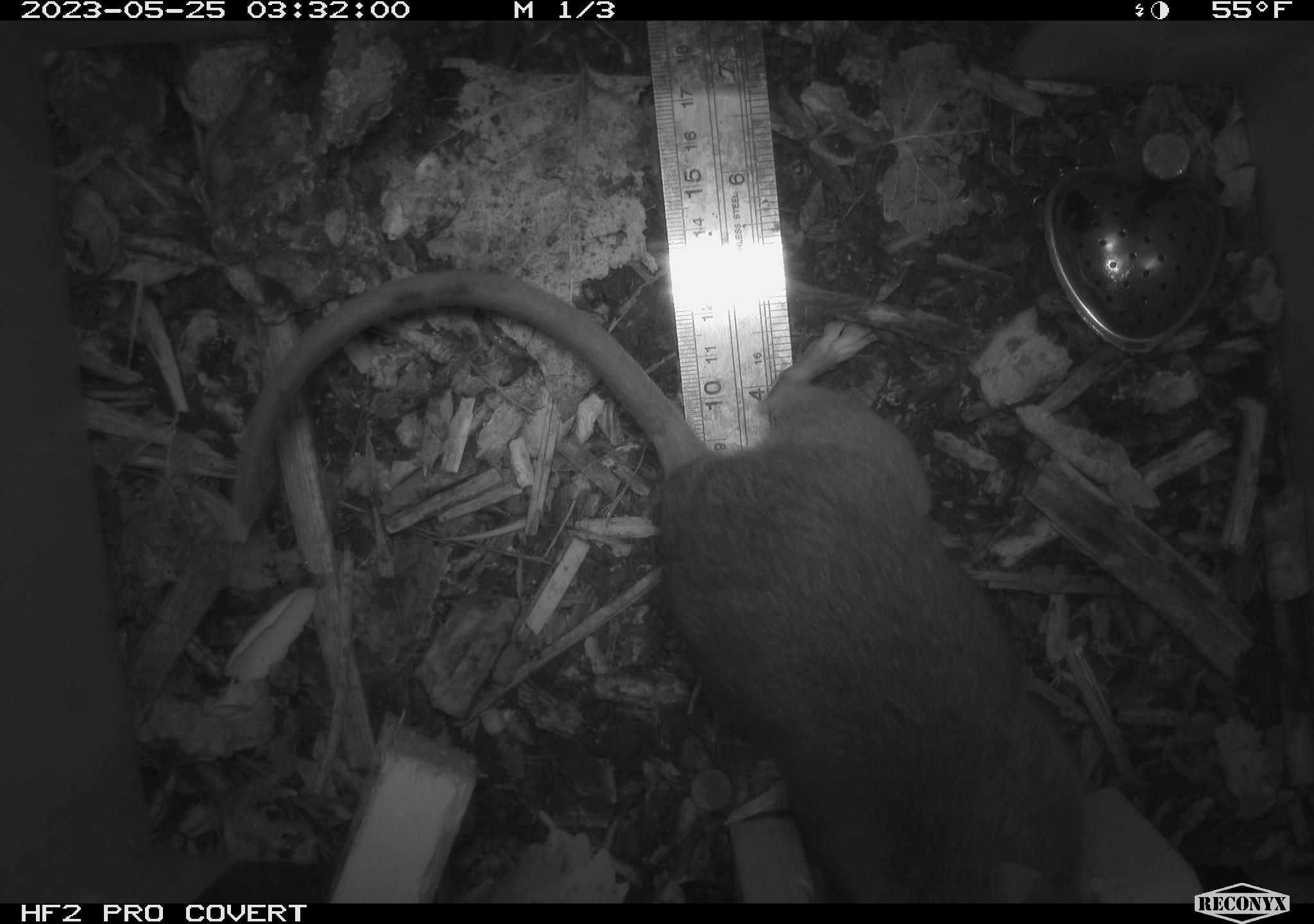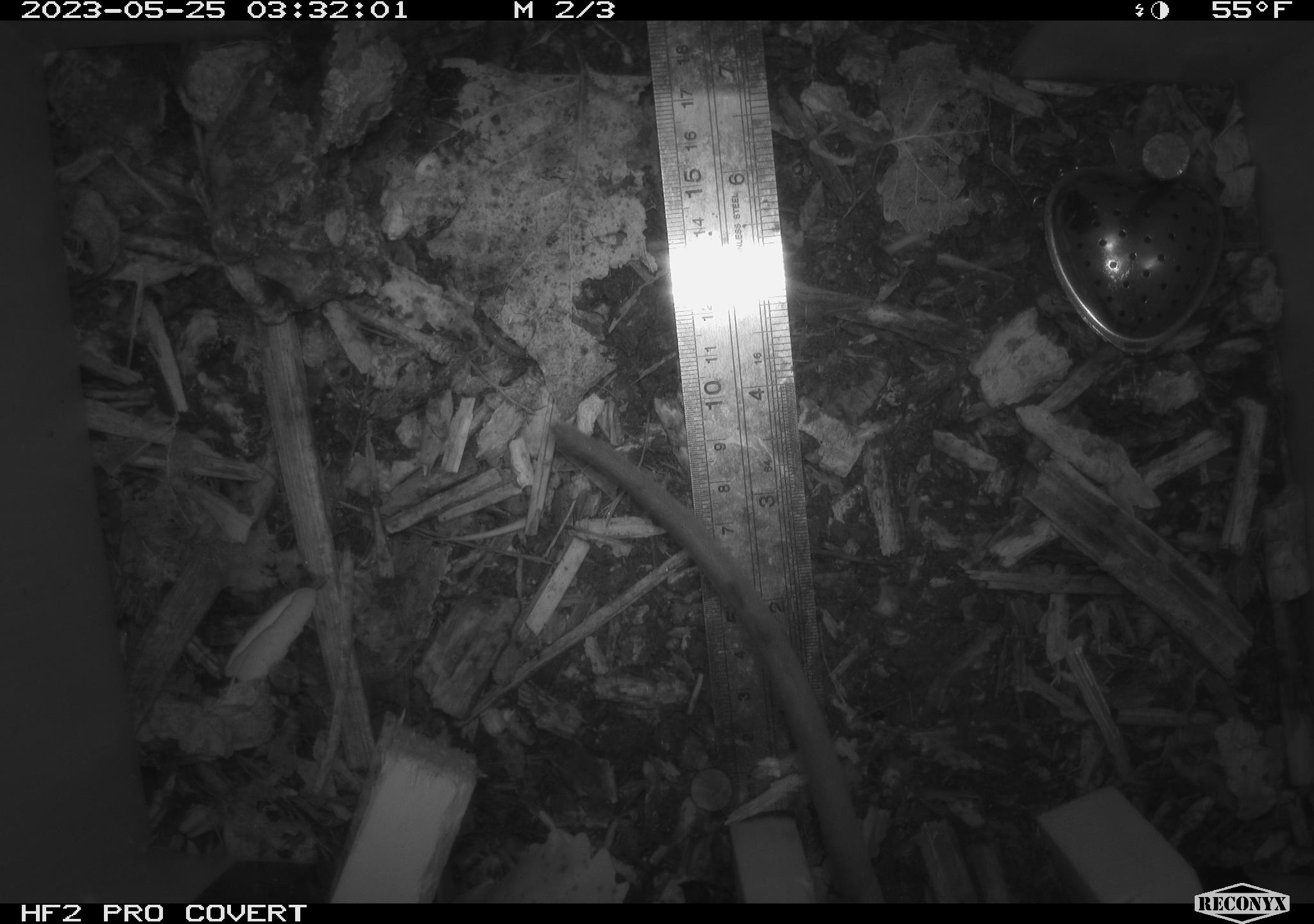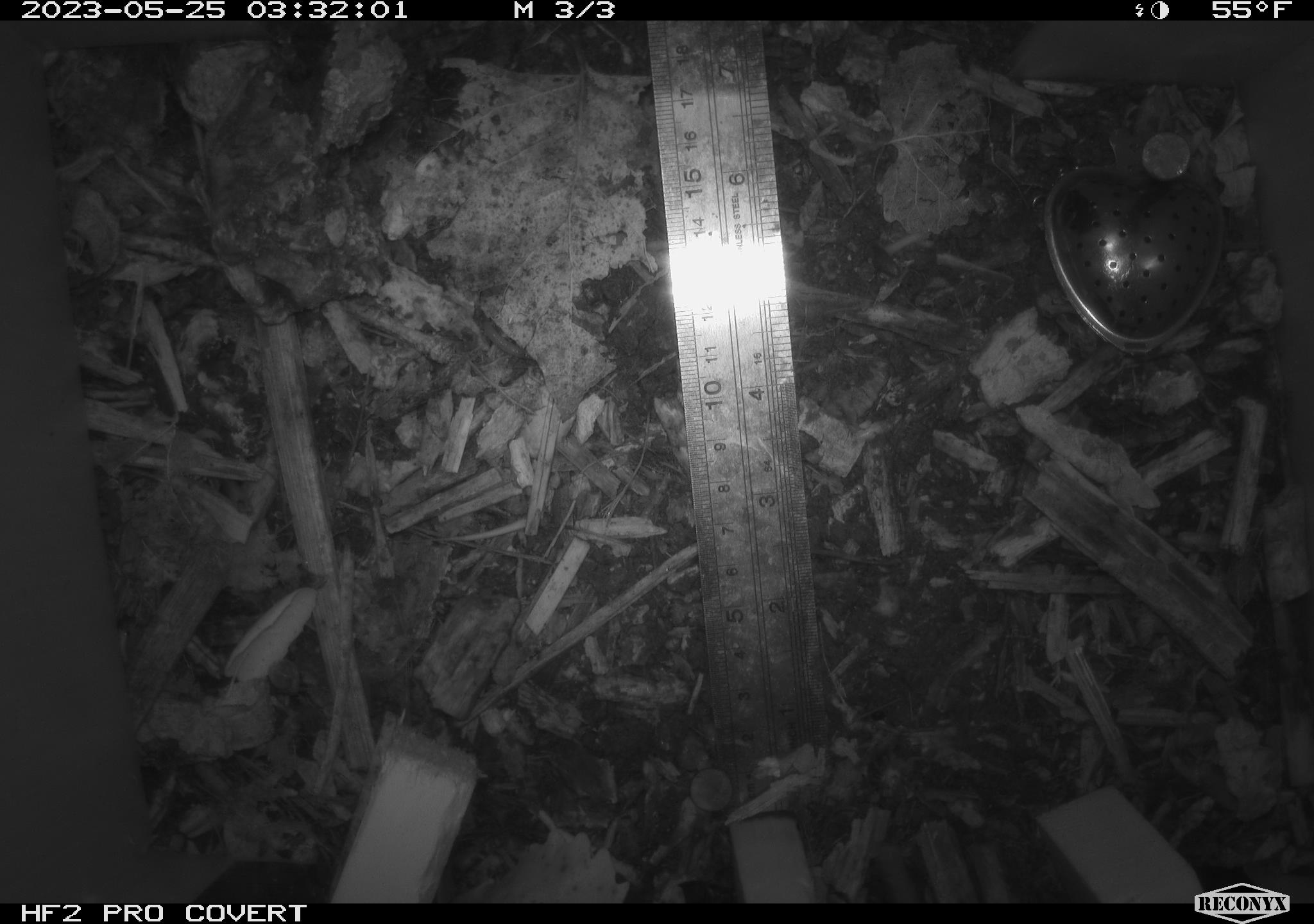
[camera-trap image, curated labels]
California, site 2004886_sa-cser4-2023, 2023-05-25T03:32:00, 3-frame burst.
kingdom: Animalia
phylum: Chordata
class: Mammalia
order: Rodentia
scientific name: Rodentia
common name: woodrat or rat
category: woodrat or rat species